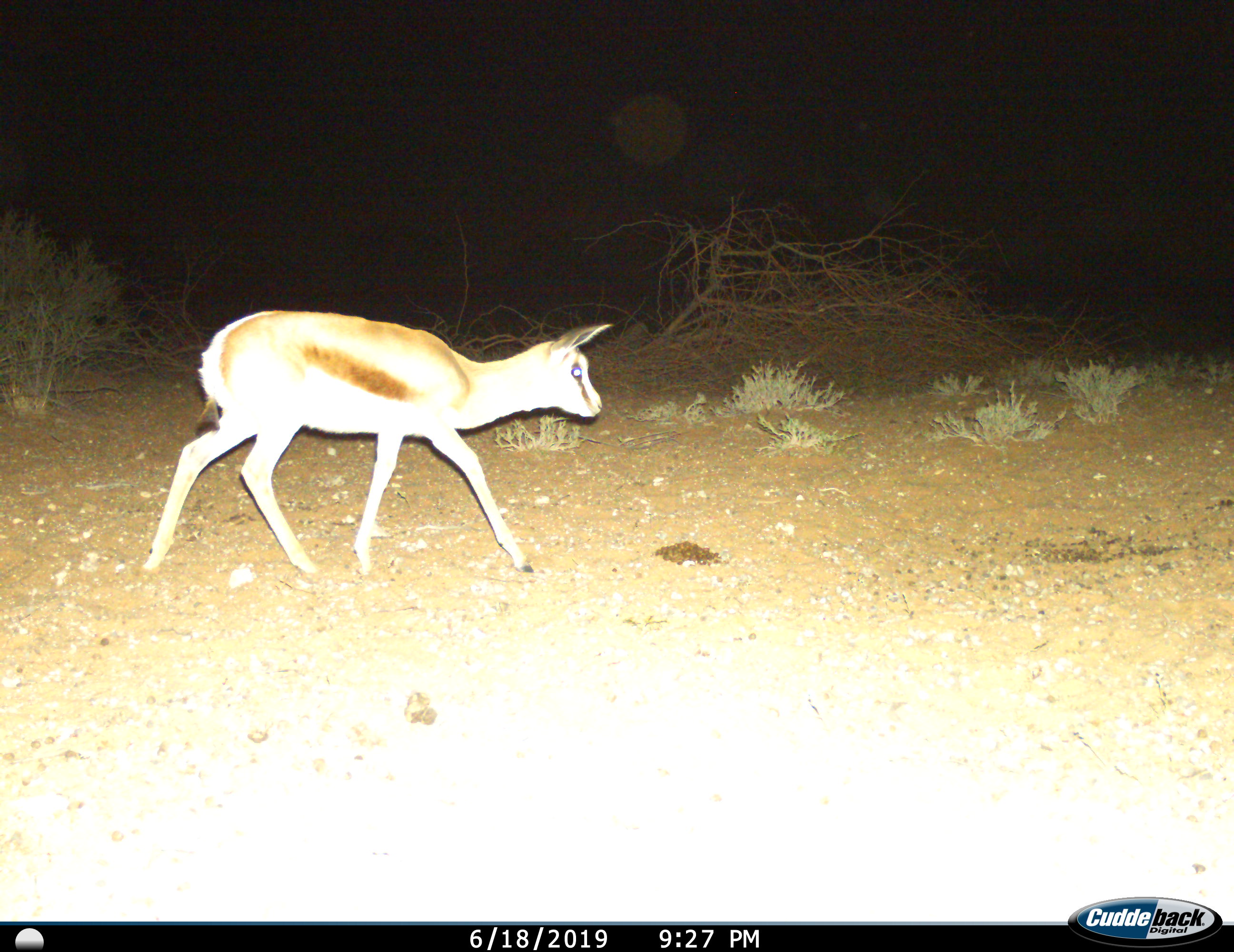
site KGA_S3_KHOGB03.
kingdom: Animalia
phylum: Chordata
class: Mammalia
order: Artiodactyla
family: Bovidae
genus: Antidorcas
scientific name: Antidorcas marsupialis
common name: springbok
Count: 1.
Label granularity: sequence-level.